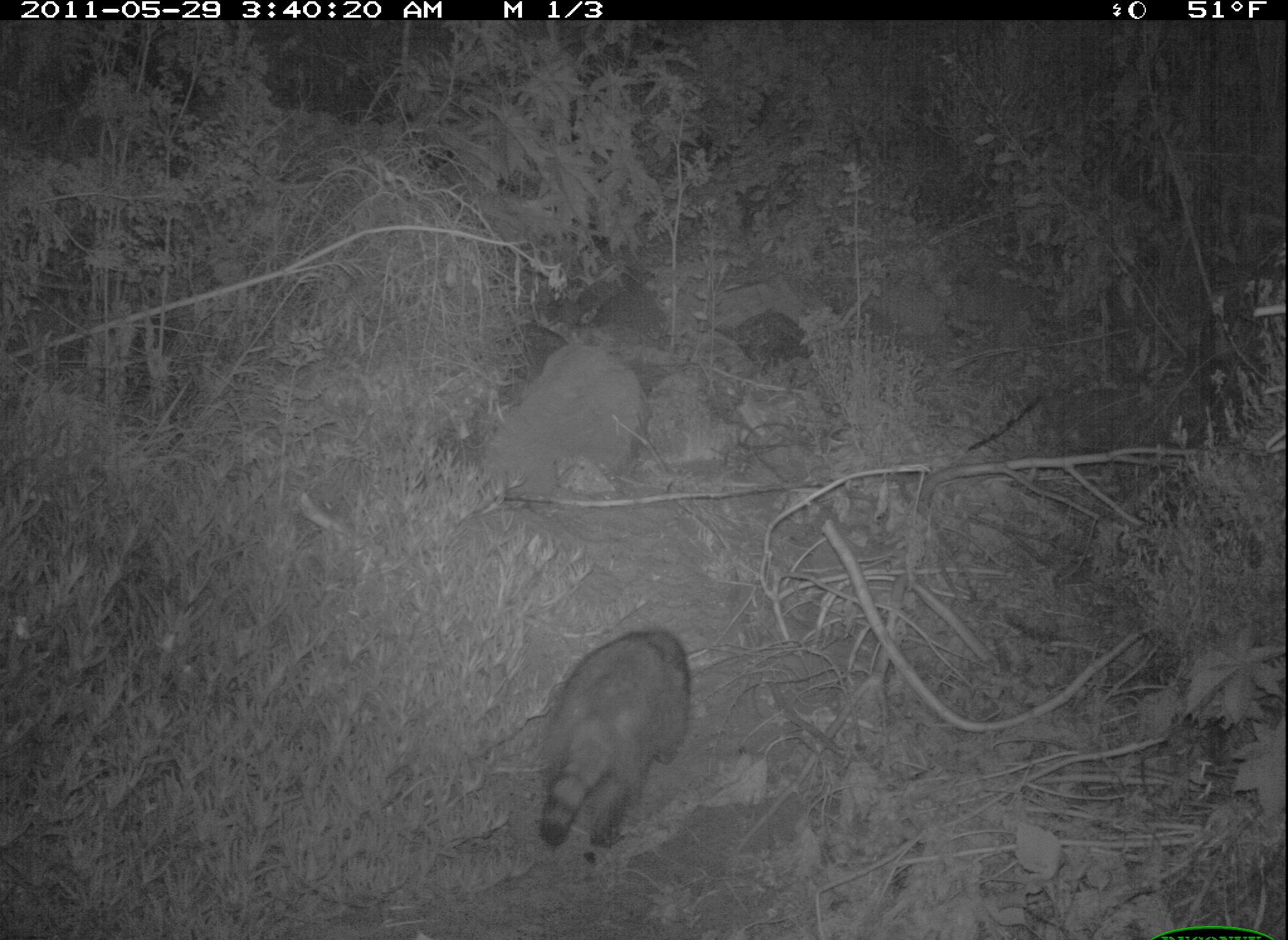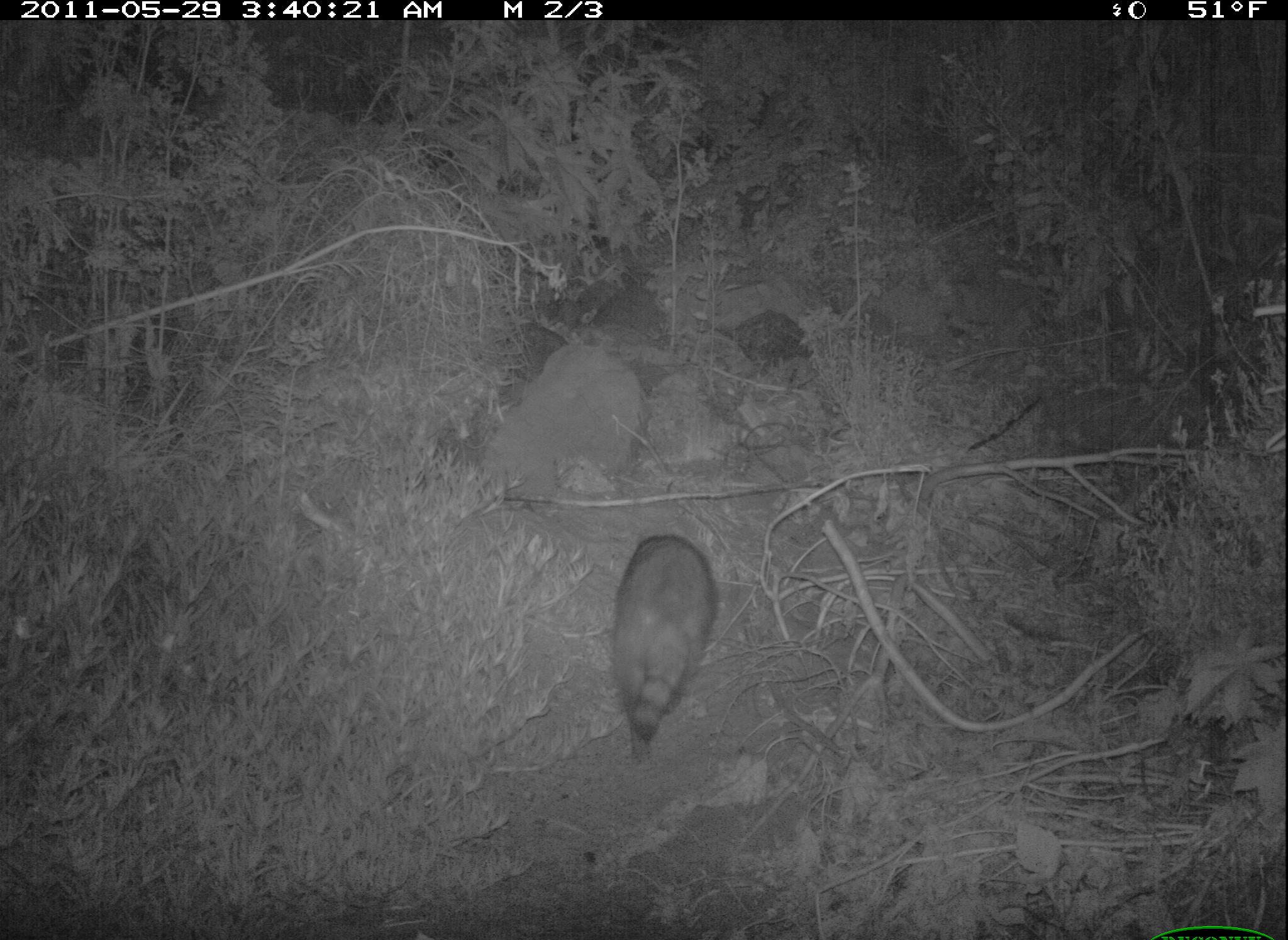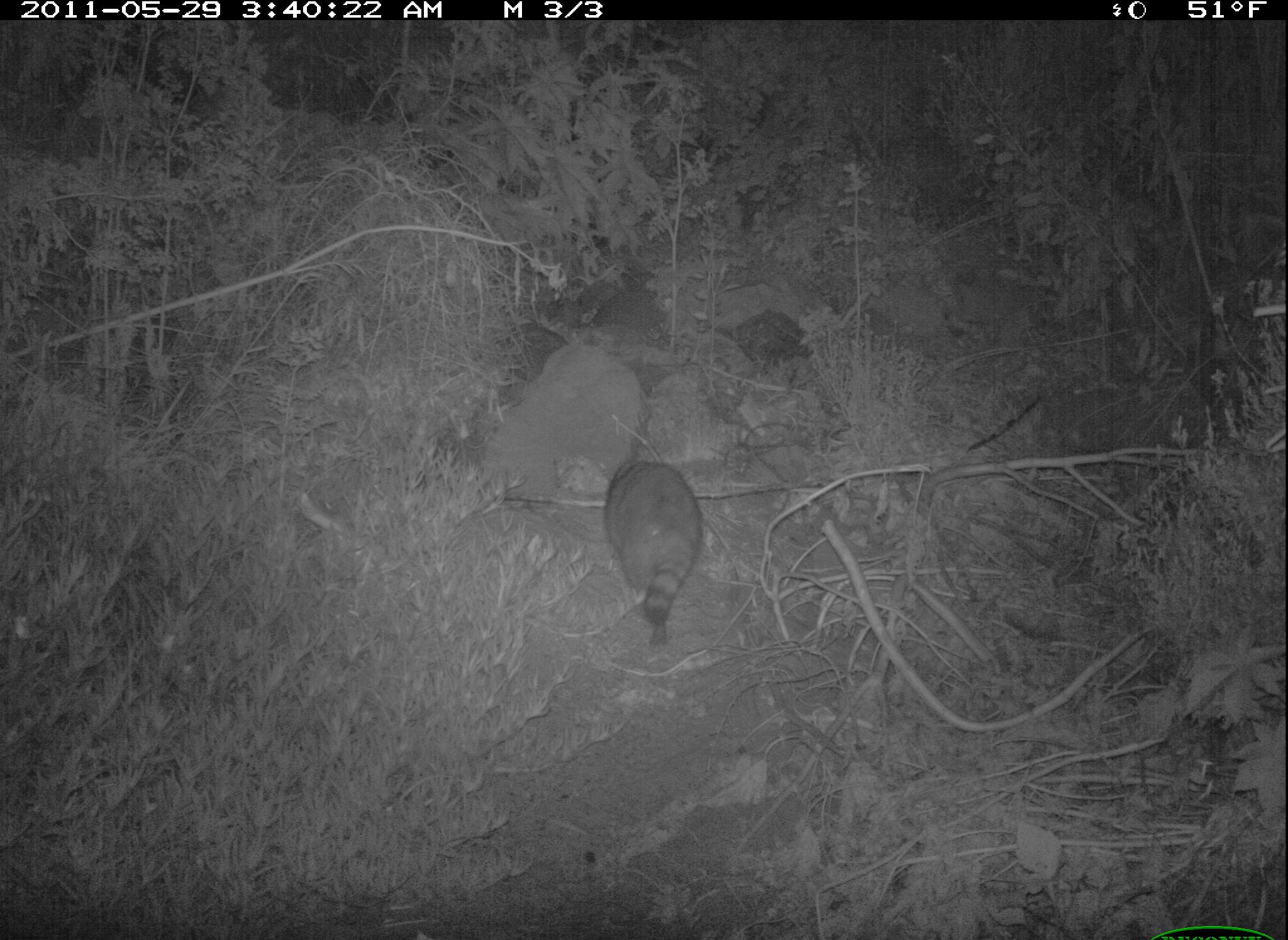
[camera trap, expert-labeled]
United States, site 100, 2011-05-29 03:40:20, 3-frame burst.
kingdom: Animalia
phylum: Chordata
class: Mammalia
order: Carnivora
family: Procyonidae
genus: Procyon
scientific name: Procyon lotor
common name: raccoon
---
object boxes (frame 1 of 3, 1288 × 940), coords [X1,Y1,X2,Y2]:
raccoon: [501,599,694,850]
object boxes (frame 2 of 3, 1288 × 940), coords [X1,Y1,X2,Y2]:
raccoon: [609,530,723,763]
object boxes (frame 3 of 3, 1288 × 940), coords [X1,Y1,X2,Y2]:
raccoon: [601,457,718,652]